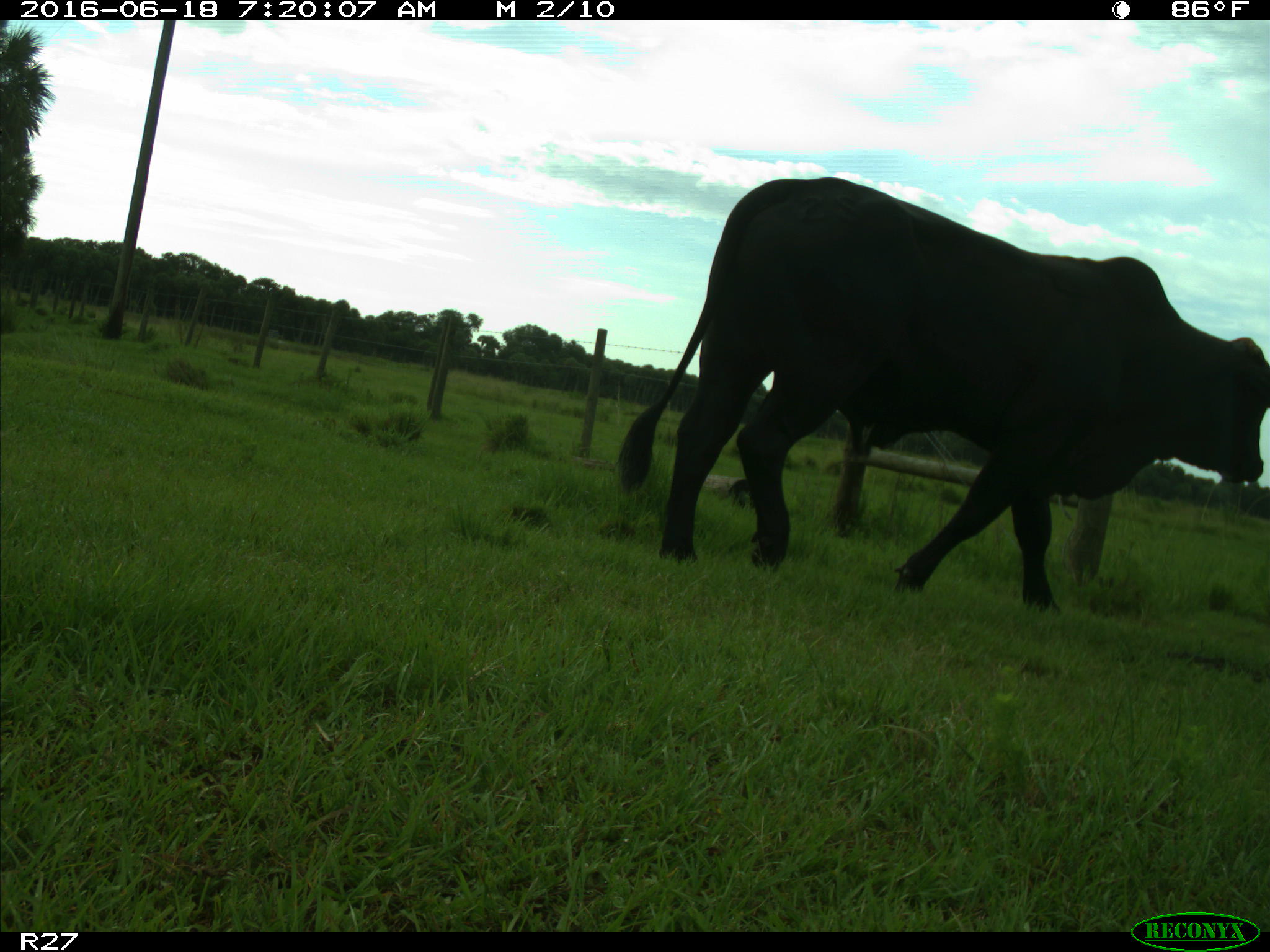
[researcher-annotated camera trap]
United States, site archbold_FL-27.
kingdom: Animalia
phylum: Chordata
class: Mammalia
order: Artiodactyla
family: Bovidae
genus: Bos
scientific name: Bos taurus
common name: domestic cow